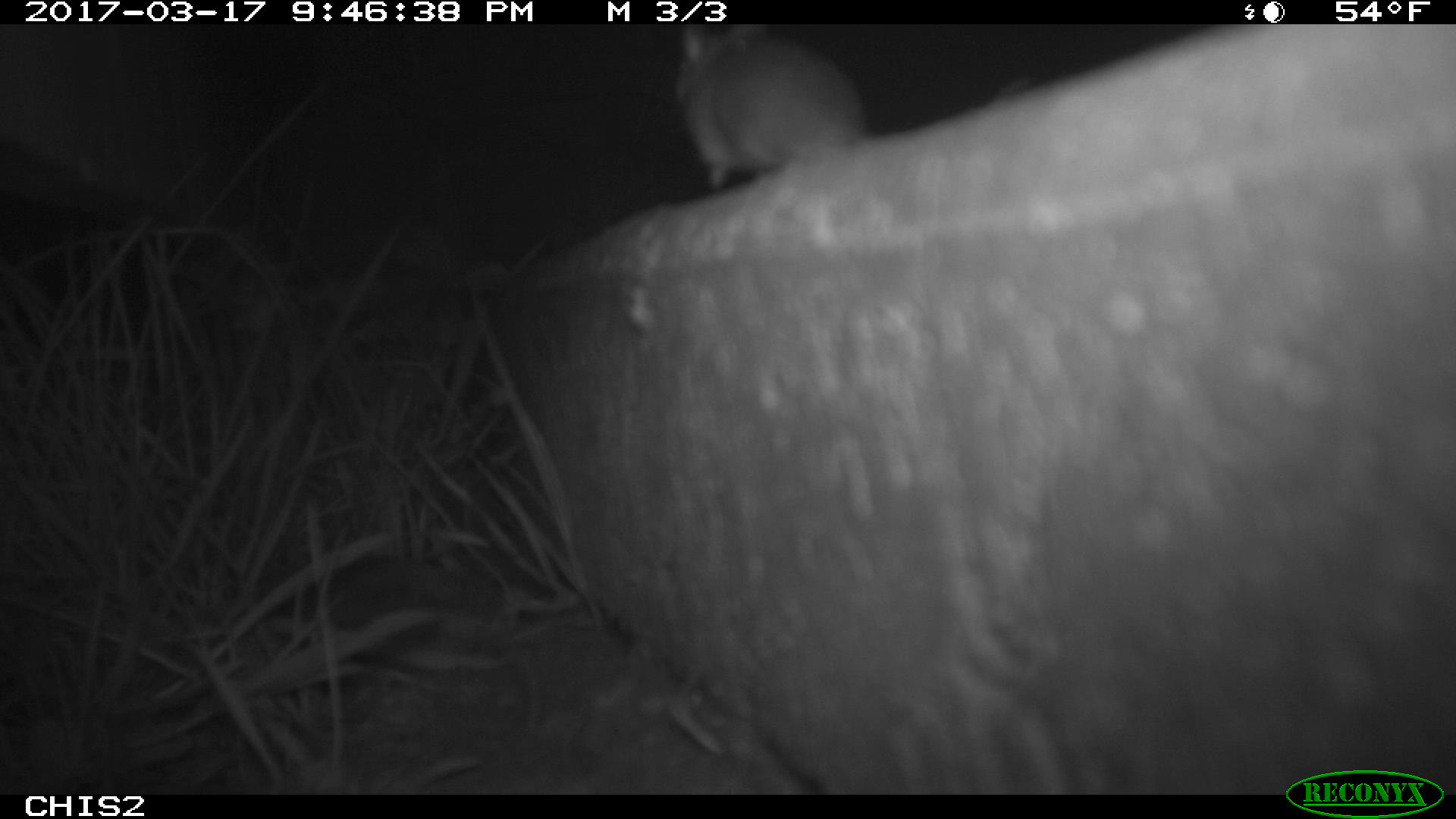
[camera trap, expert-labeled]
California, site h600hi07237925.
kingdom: Animalia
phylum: Chordata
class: Mammalia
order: Rodentia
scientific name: Rodentia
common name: rodent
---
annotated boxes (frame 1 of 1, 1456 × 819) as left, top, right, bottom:
rodent: 673, 24, 1036, 191